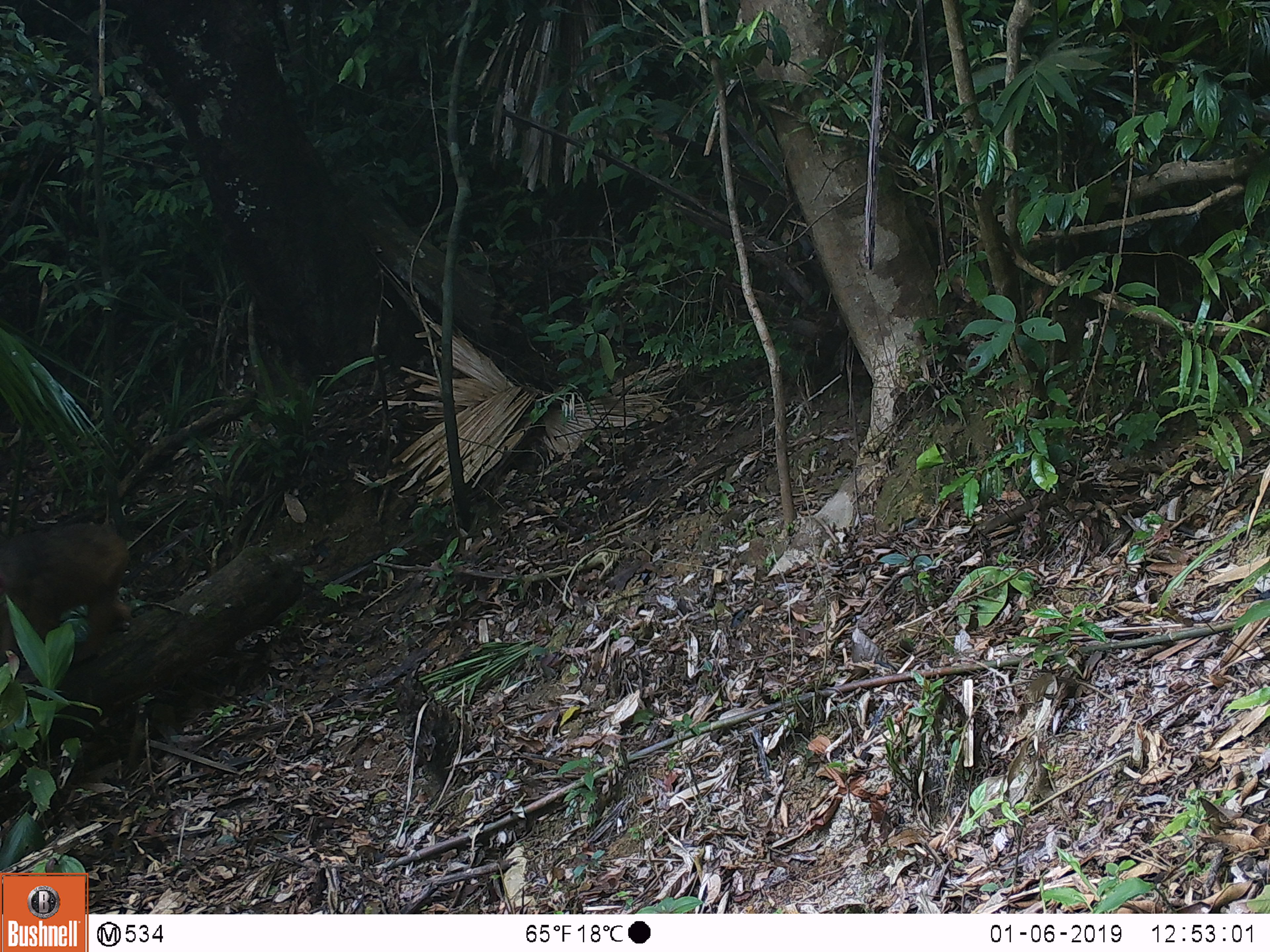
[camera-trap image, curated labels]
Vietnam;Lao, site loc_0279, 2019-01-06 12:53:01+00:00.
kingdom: Animalia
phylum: Chordata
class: Mammalia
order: Primates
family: Cercopithecidae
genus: Macaca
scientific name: Macaca arctoides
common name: stump-tailed macaque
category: stump tailed macaque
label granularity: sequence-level